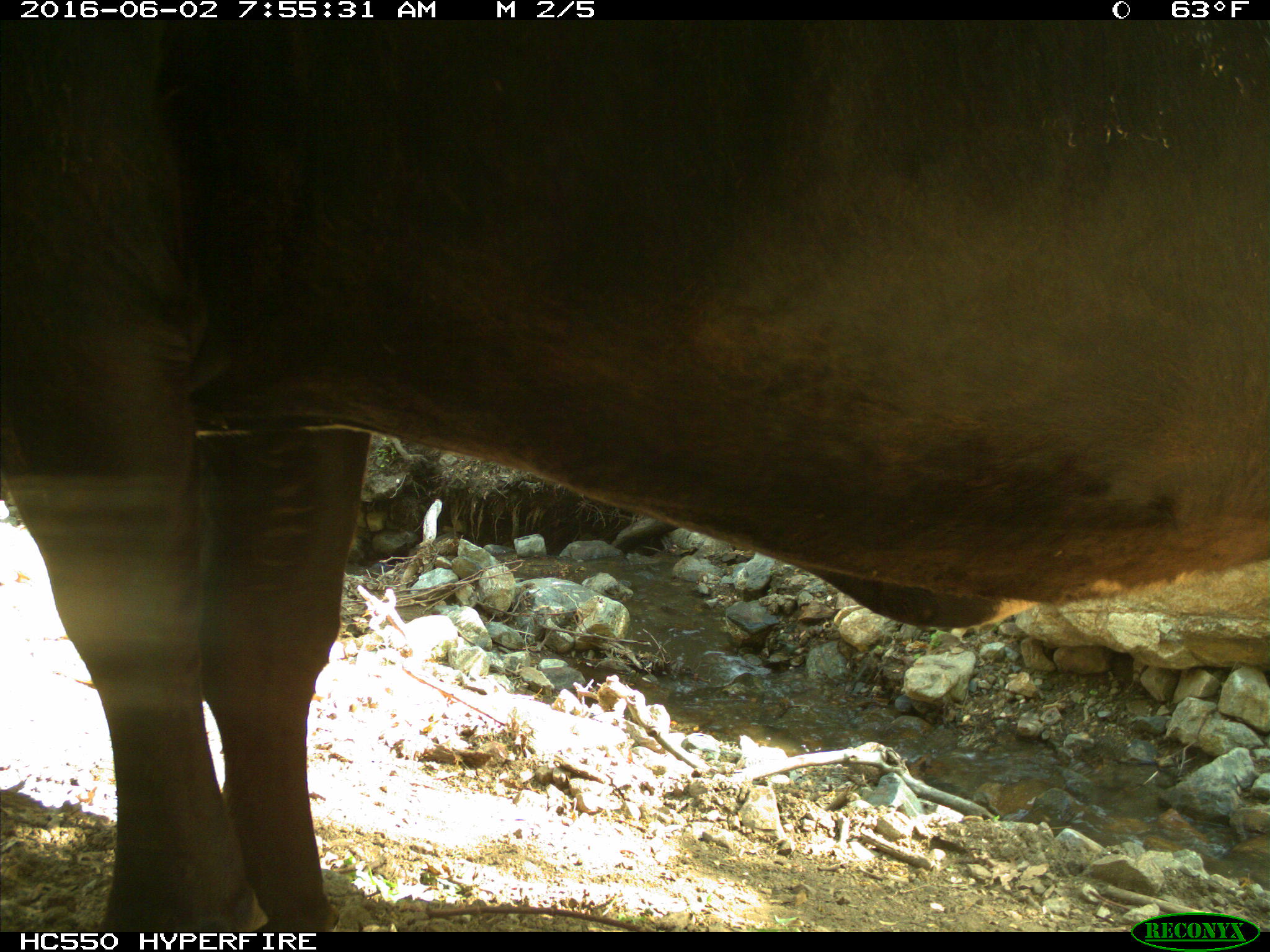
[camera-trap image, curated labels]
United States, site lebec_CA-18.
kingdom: Animalia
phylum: Chordata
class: Mammalia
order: Artiodactyla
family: Bovidae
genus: Bos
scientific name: Bos taurus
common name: domestic cow